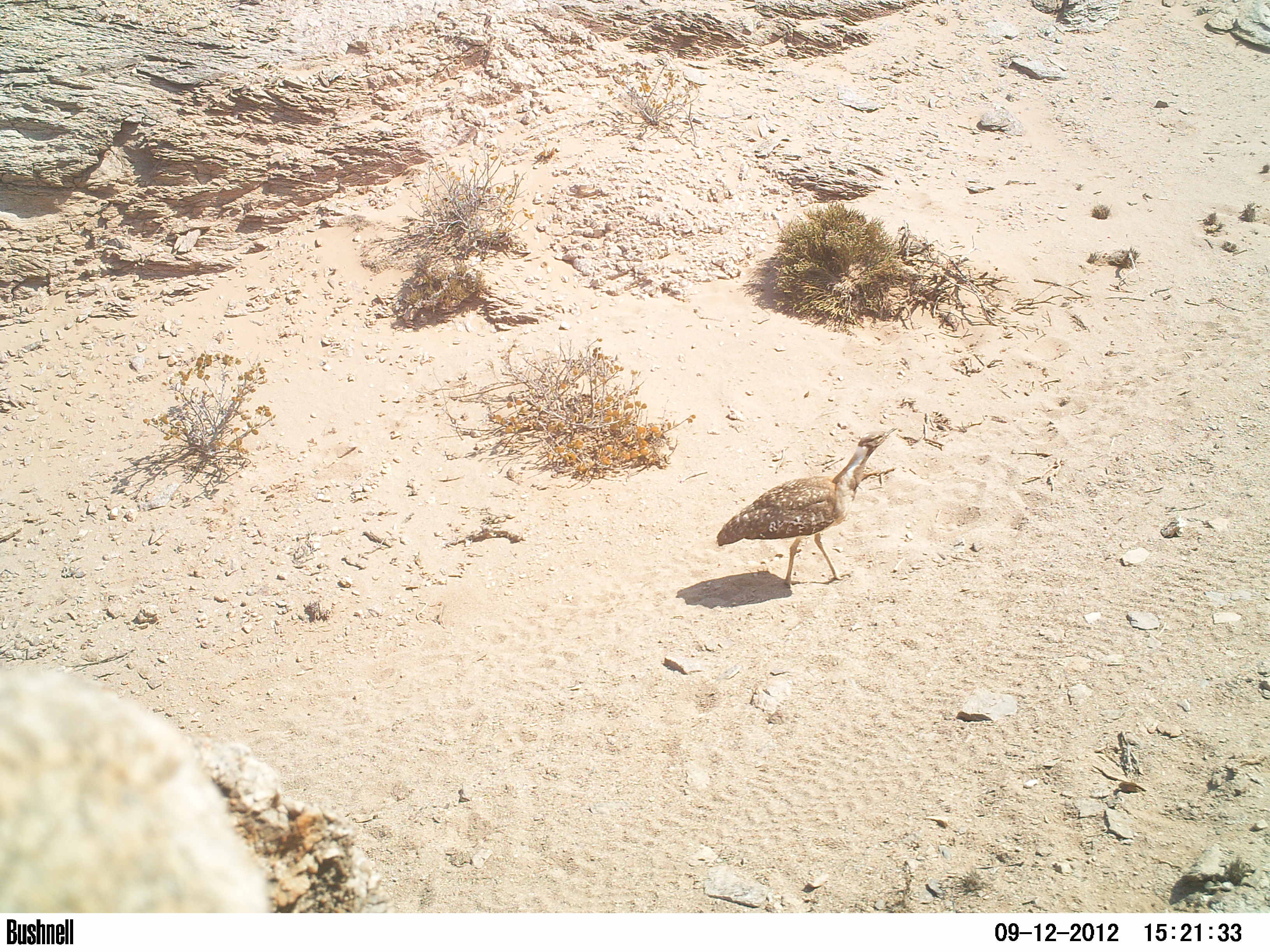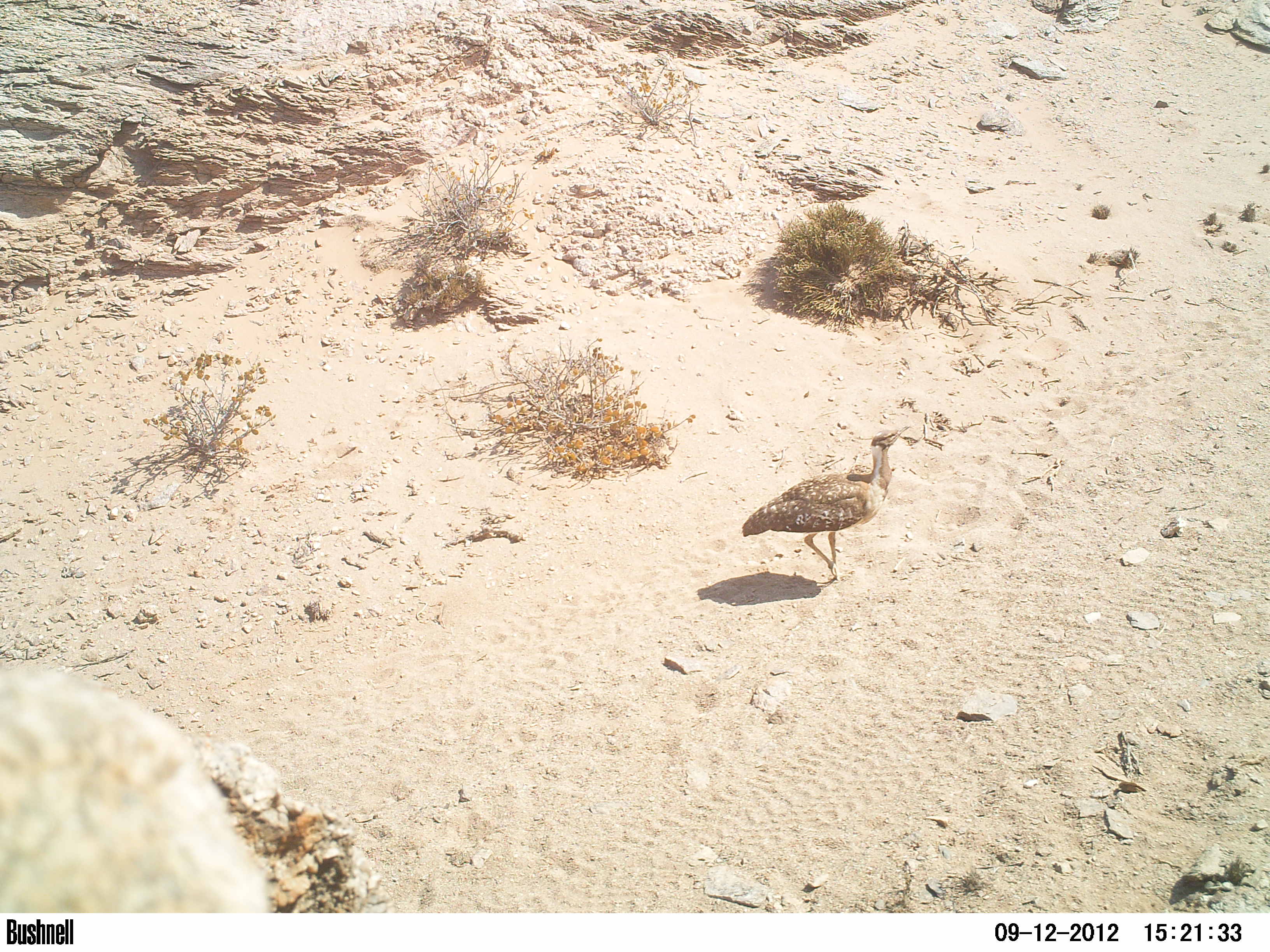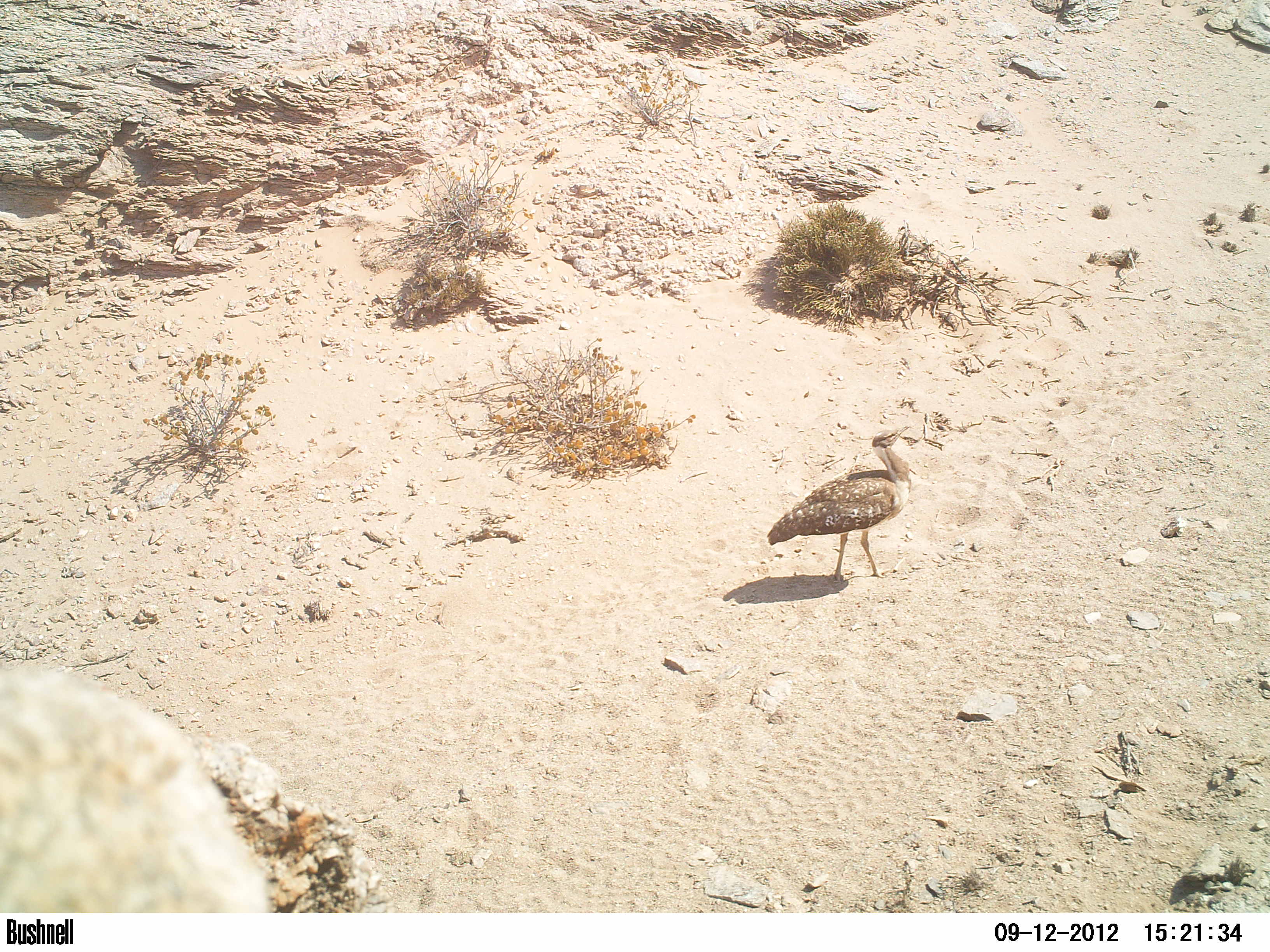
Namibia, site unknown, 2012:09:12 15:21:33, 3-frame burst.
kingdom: Animalia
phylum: Chordata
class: Aves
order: Otidiformes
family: Otididae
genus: Neotis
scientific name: Neotis ludwigii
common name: ludwig's bustard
Neotis ludwigii (ludwig's bustard).